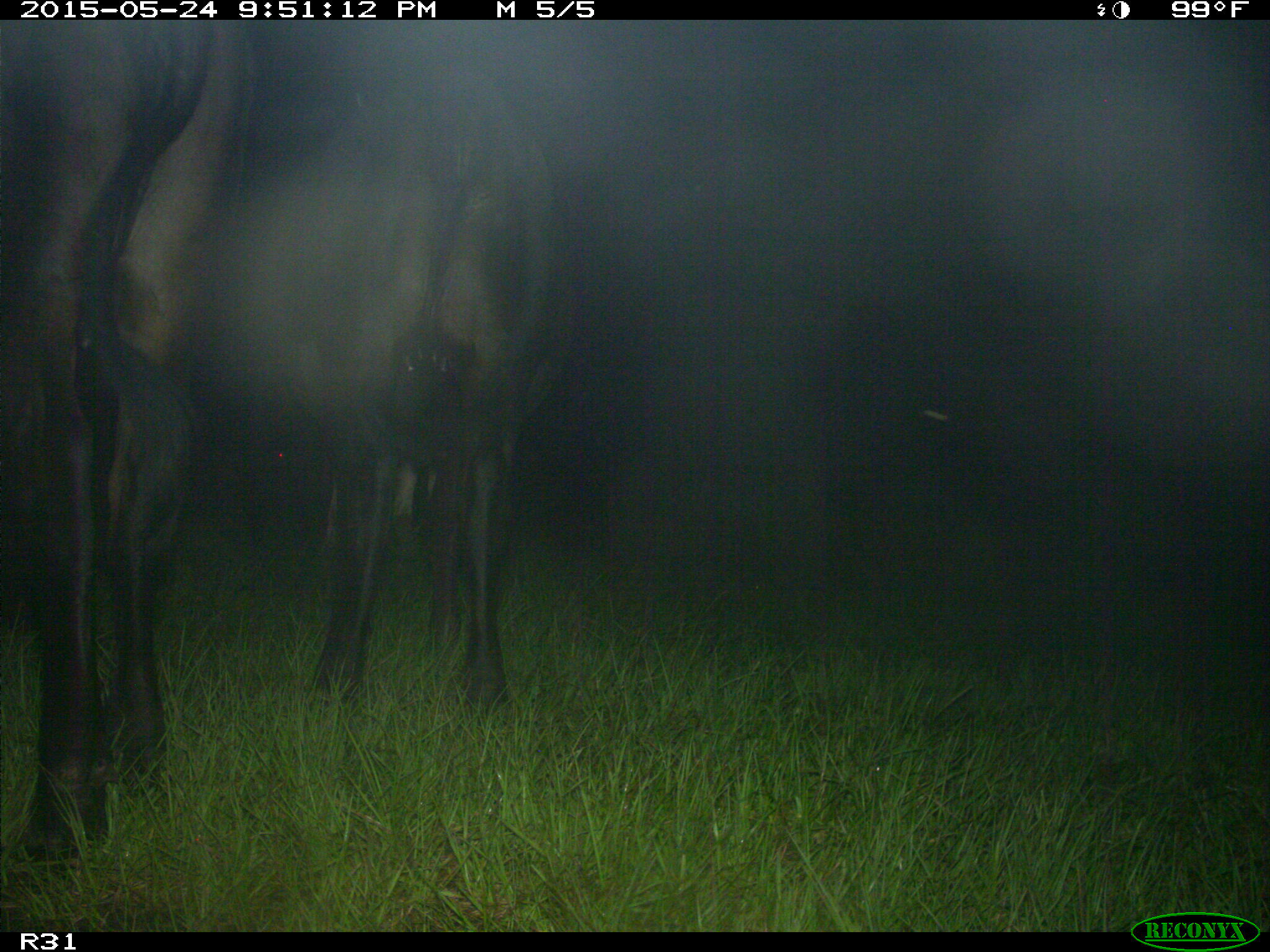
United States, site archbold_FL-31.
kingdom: Animalia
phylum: Chordata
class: Mammalia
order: Artiodactyla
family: Bovidae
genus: Bos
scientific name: Bos taurus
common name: domestic cow